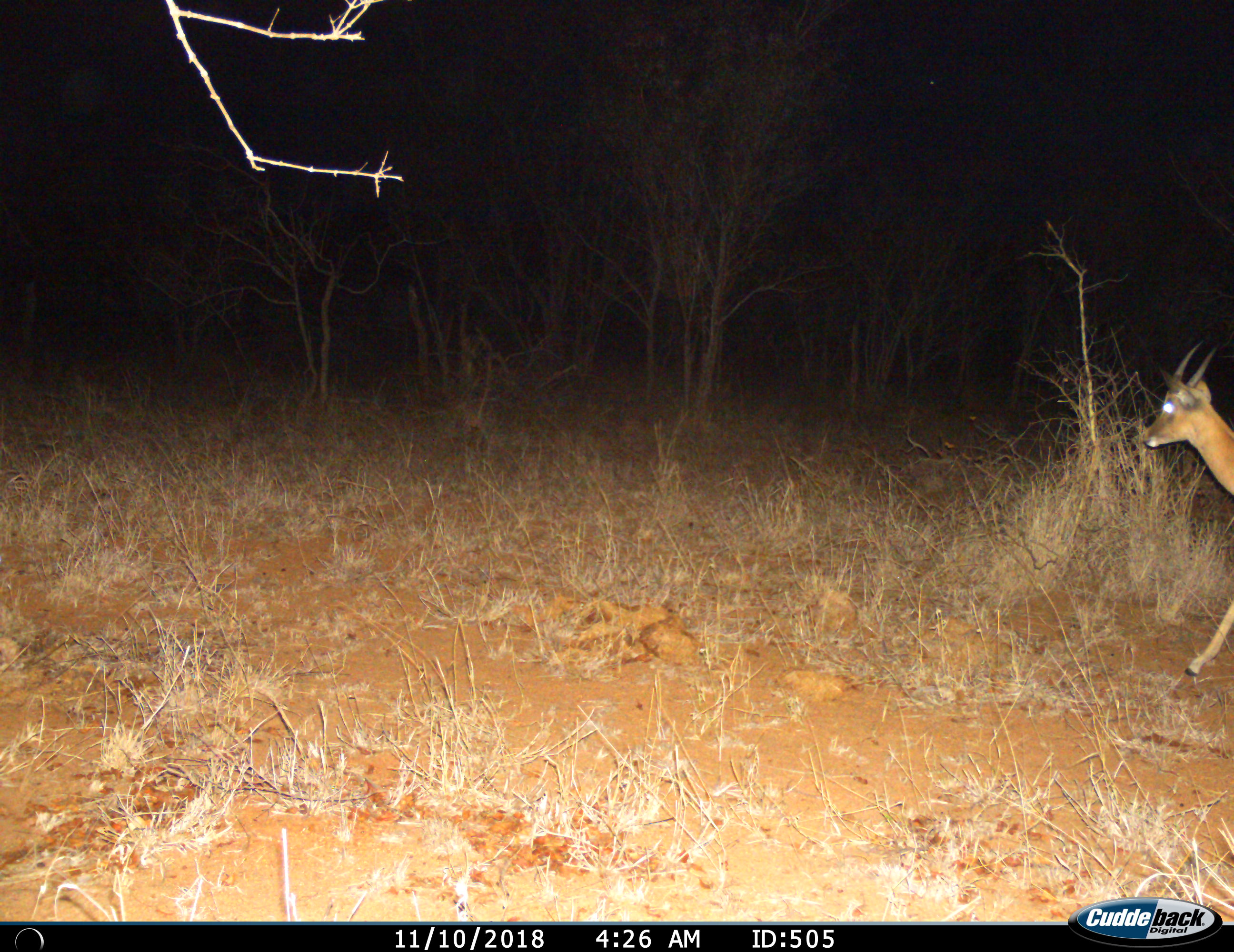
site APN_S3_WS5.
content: unidentified animal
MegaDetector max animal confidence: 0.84